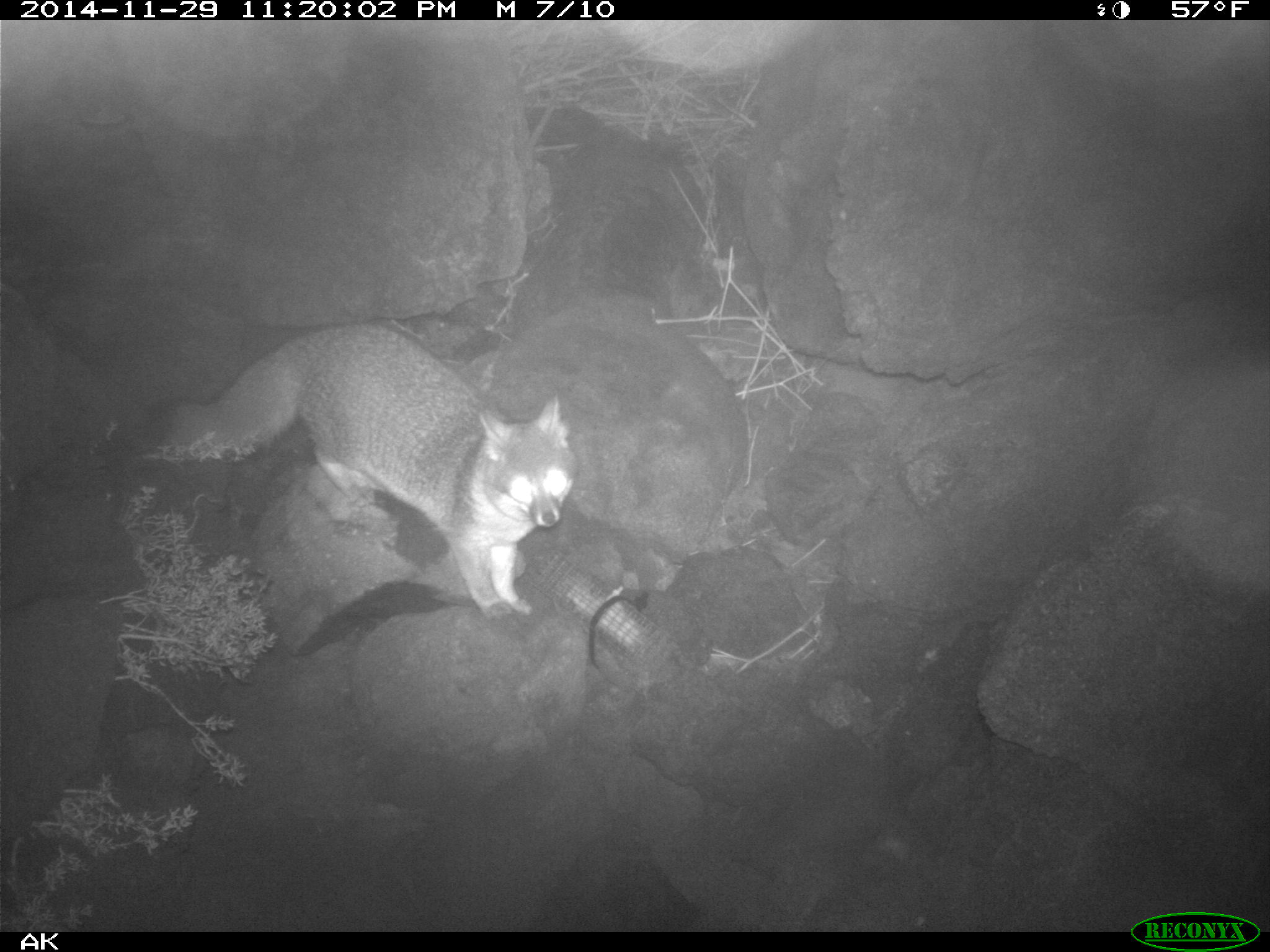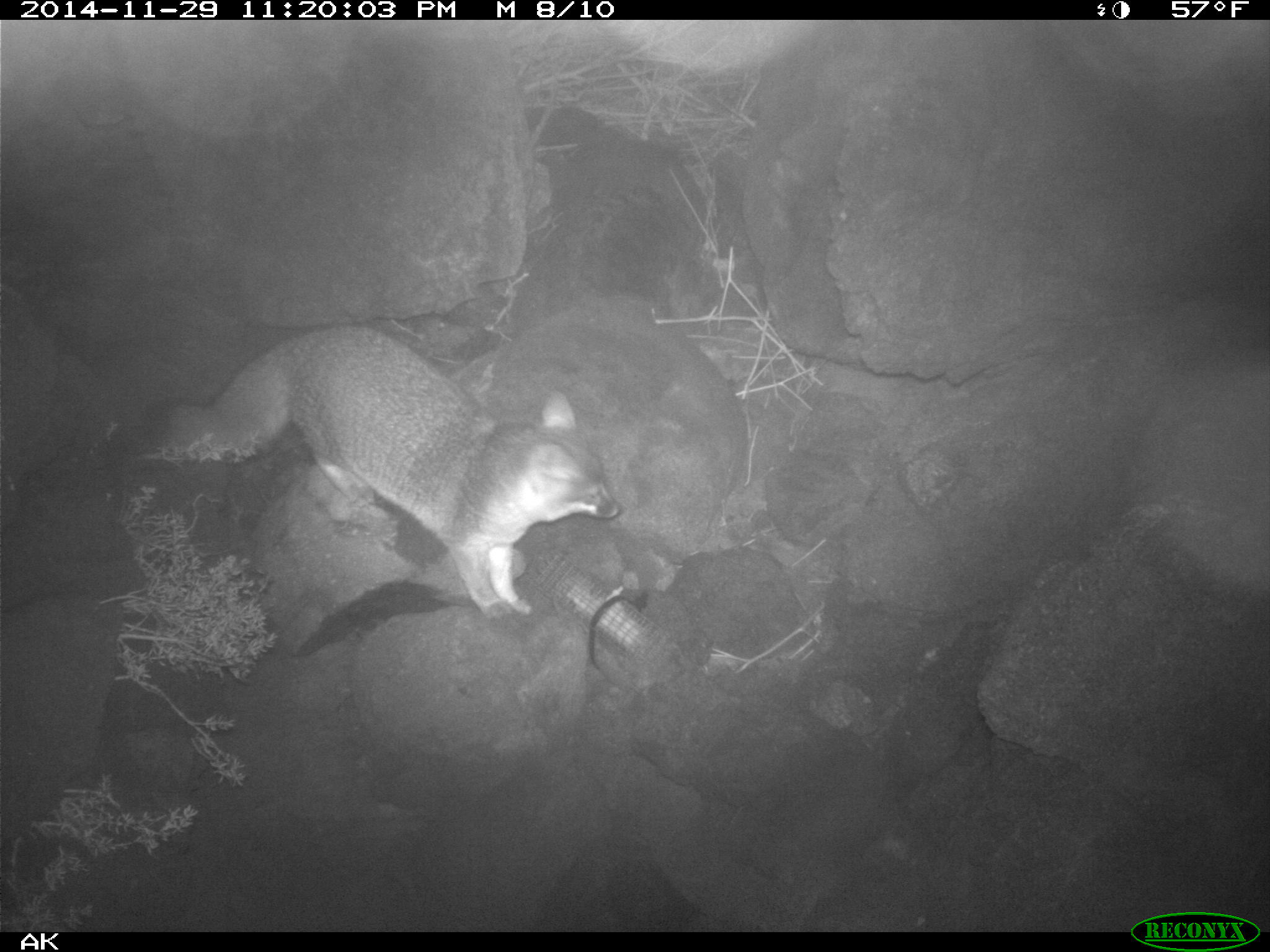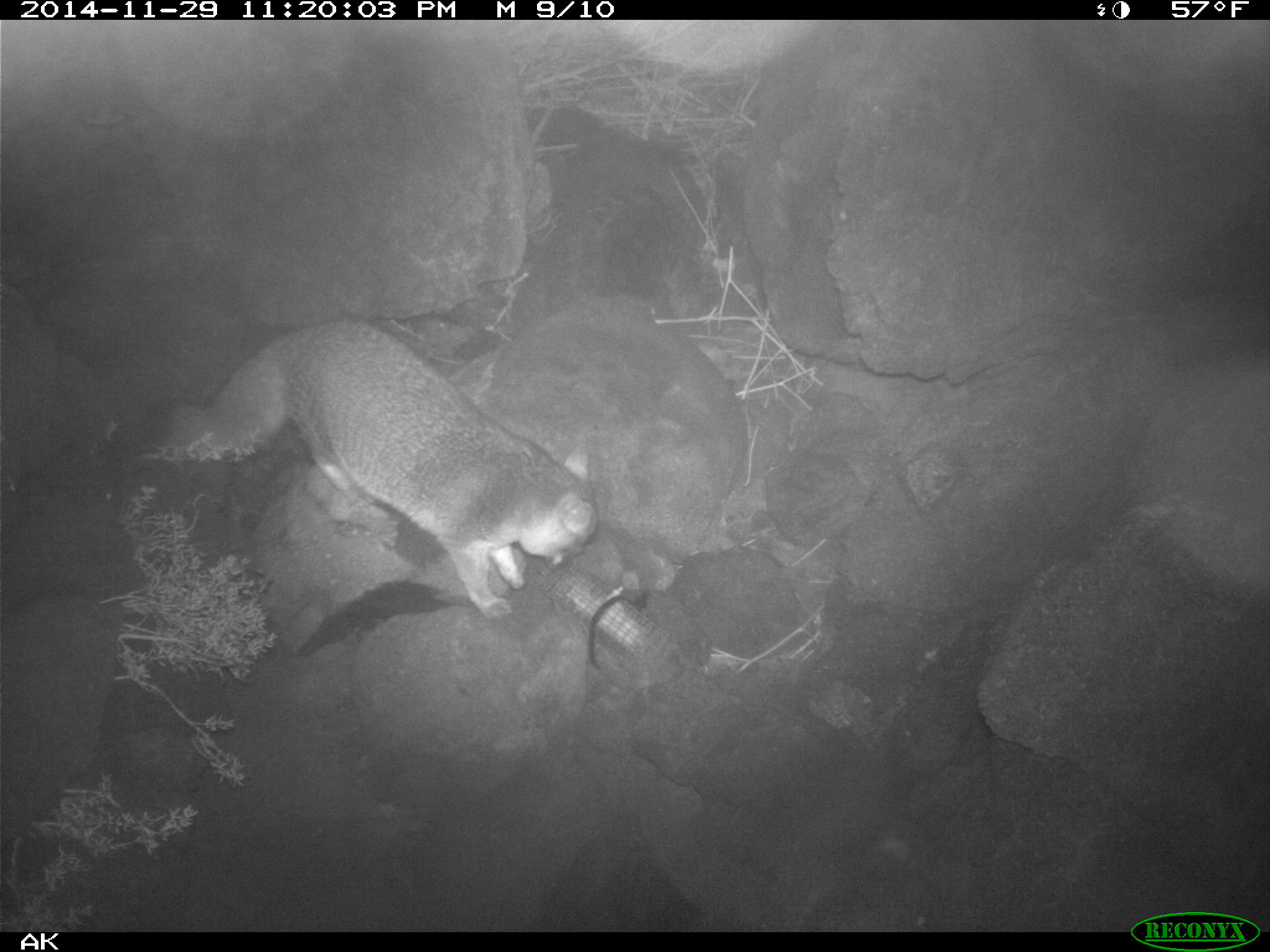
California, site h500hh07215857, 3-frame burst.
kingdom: Animalia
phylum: Chordata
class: Mammalia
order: Carnivora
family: Canidae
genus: Urocyon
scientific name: Urocyon littoralis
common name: island fox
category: fox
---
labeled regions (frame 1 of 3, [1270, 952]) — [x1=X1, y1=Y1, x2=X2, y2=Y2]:
fox: [x1=142, y1=322, x2=575, y2=615]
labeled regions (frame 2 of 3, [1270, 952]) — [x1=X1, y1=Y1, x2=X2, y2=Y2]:
fox: [x1=126, y1=326, x2=619, y2=629]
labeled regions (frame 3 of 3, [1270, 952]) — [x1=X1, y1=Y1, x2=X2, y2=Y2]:
fox: [x1=156, y1=318, x2=598, y2=619]